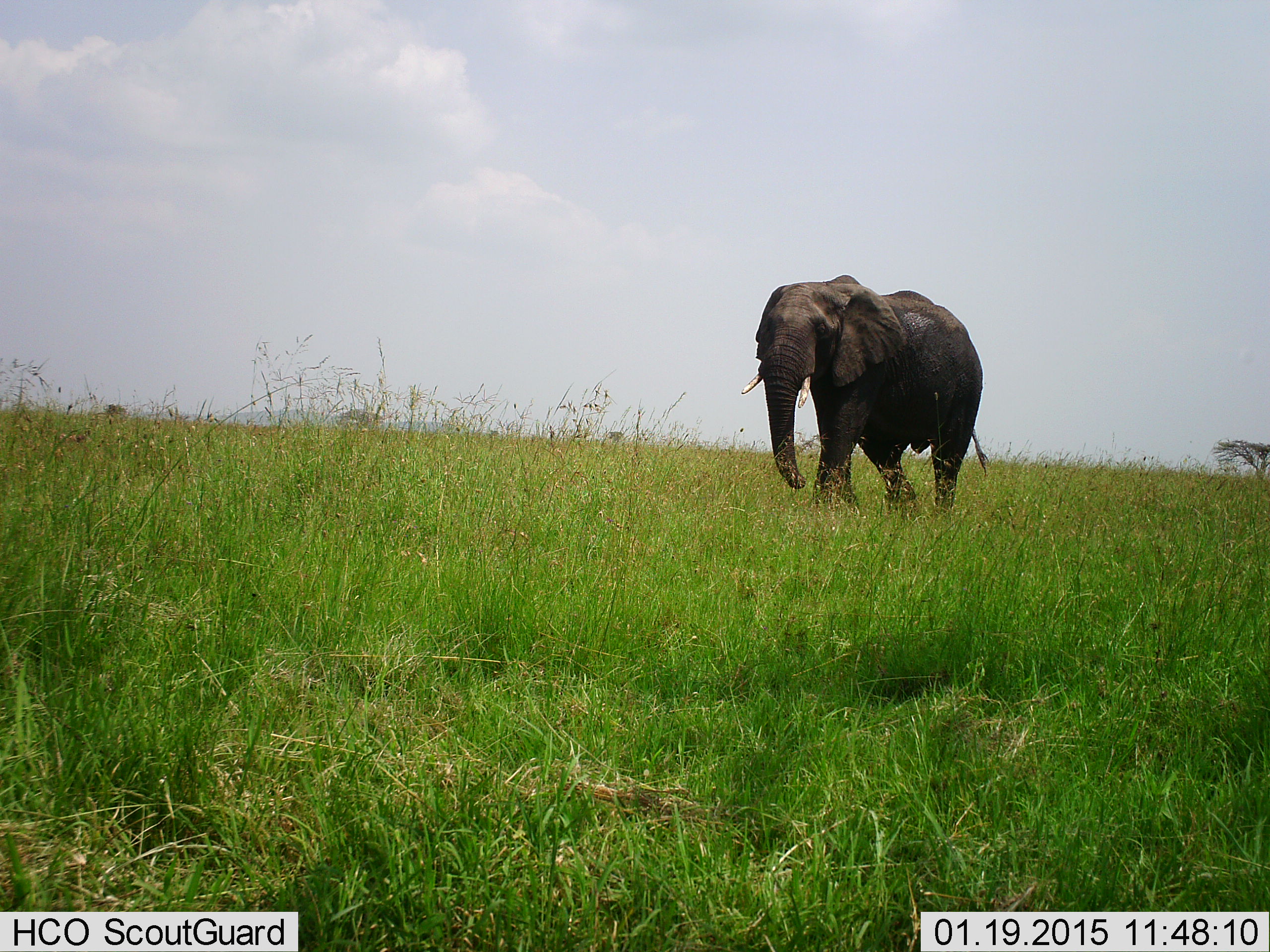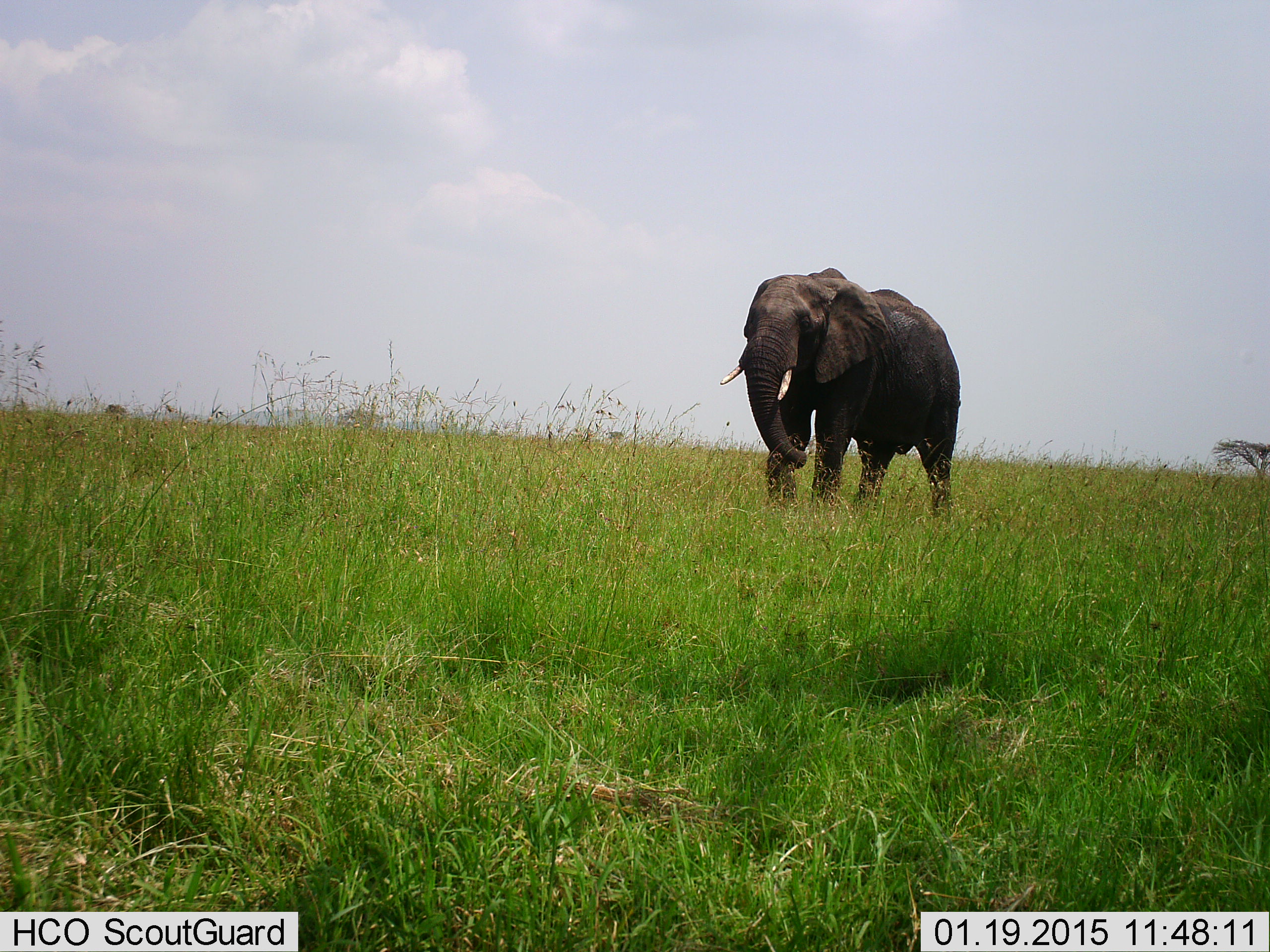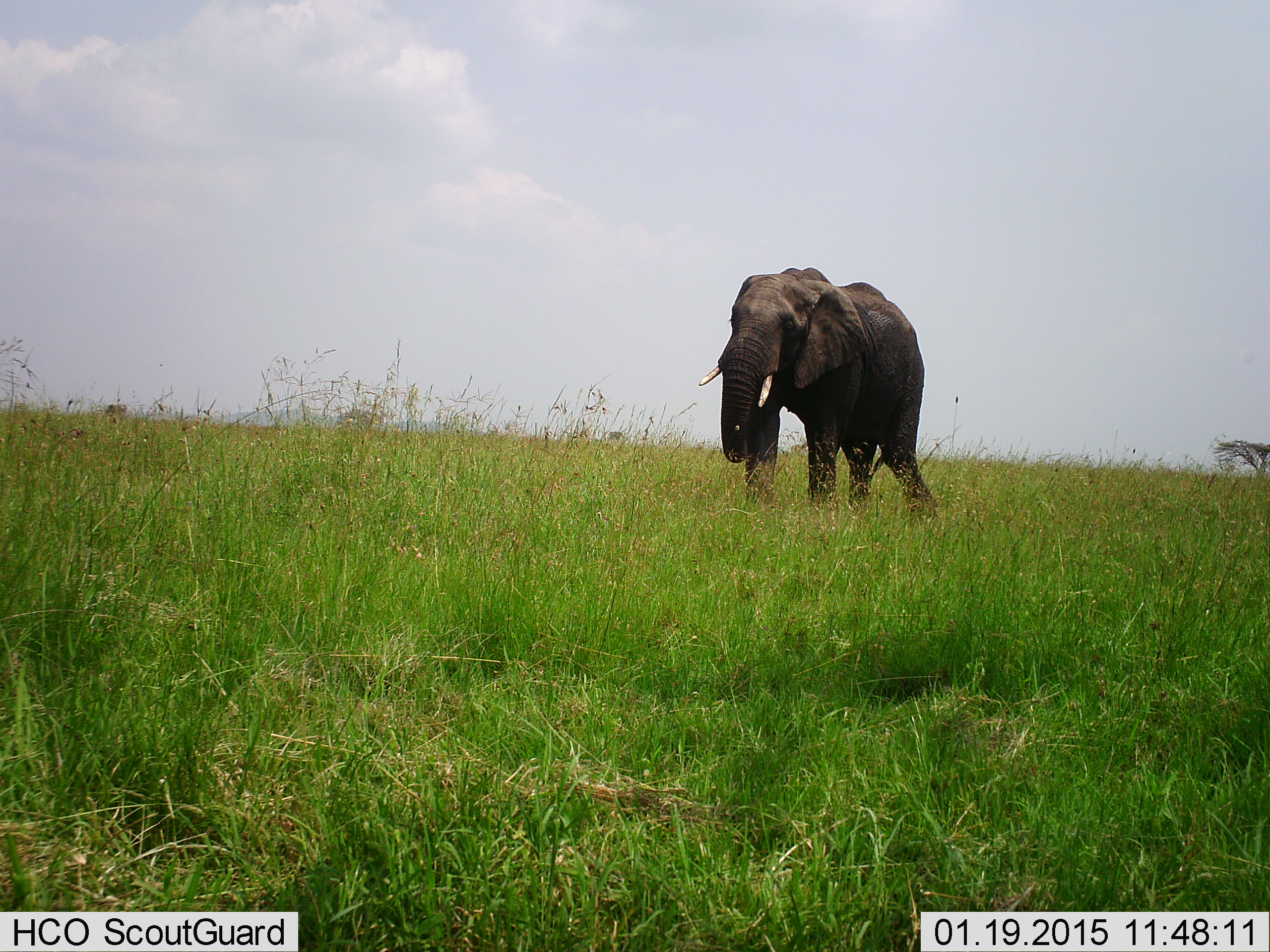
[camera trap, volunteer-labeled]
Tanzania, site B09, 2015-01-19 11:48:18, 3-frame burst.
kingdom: Animalia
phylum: Chordata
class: Mammalia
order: Proboscidea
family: Elephantidae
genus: Loxodonta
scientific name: Loxodonta africana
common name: african bush elephant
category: elephant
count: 1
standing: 20%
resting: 0%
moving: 90%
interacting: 0%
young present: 0%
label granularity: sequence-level